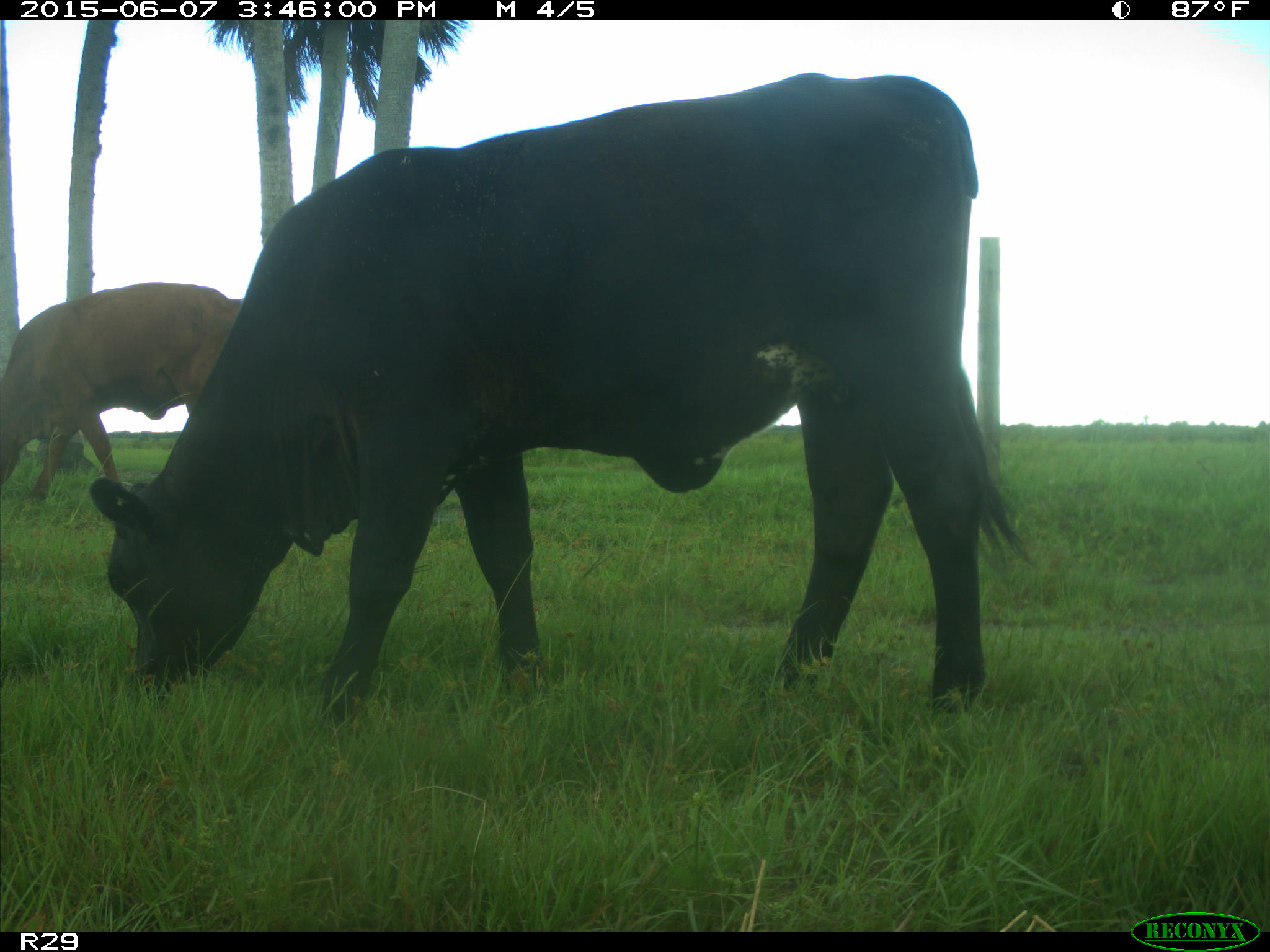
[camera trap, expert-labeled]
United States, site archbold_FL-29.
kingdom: Animalia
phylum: Chordata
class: Mammalia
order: Artiodactyla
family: Bovidae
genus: Bos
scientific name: Bos taurus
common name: domestic cow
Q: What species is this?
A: Bos taurus (domestic cow).